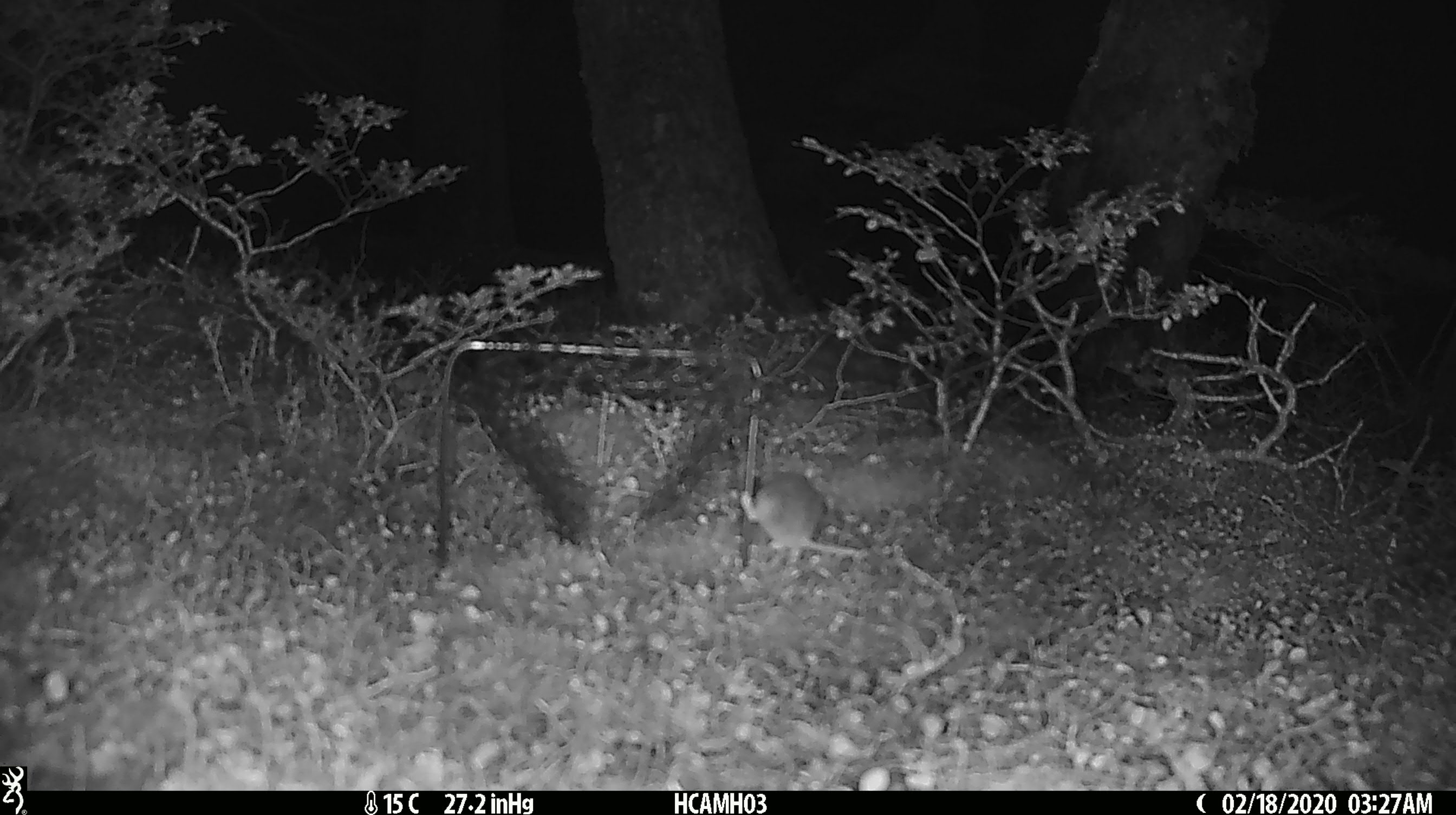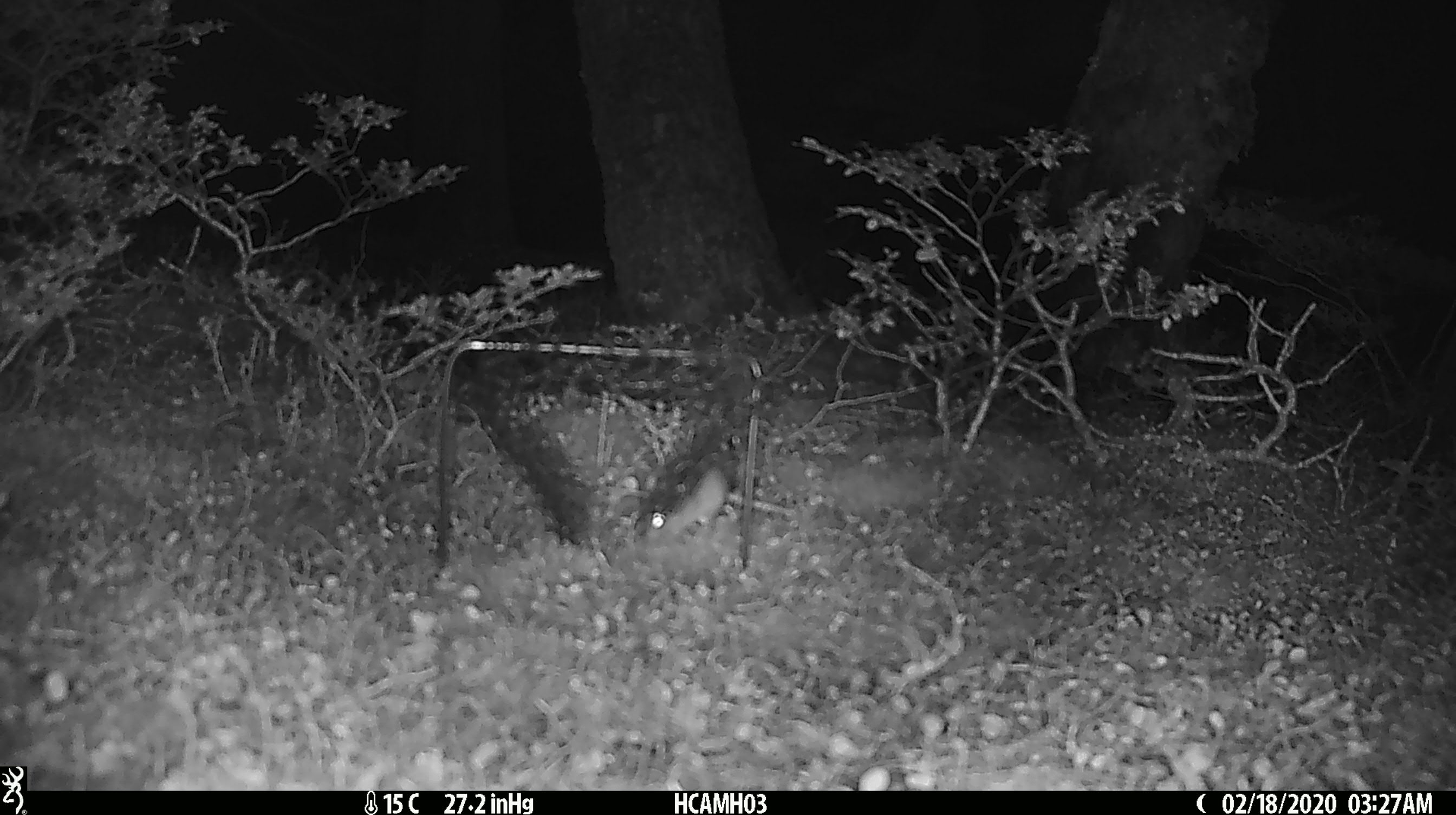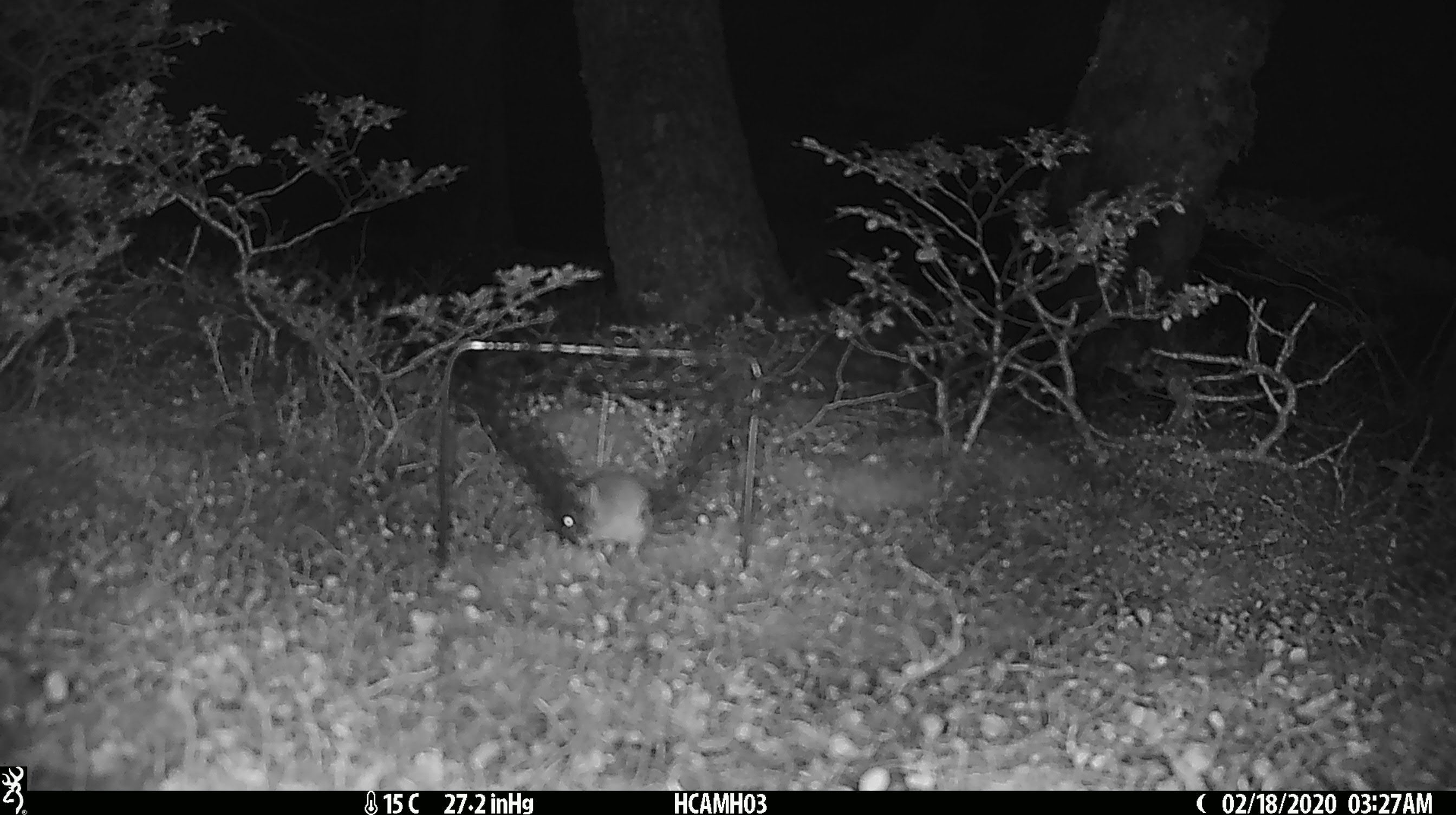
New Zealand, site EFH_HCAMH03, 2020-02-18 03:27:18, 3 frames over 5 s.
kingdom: Animalia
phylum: Chordata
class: Mammalia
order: Rodentia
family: Muridae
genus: Mus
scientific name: Mus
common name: mouse